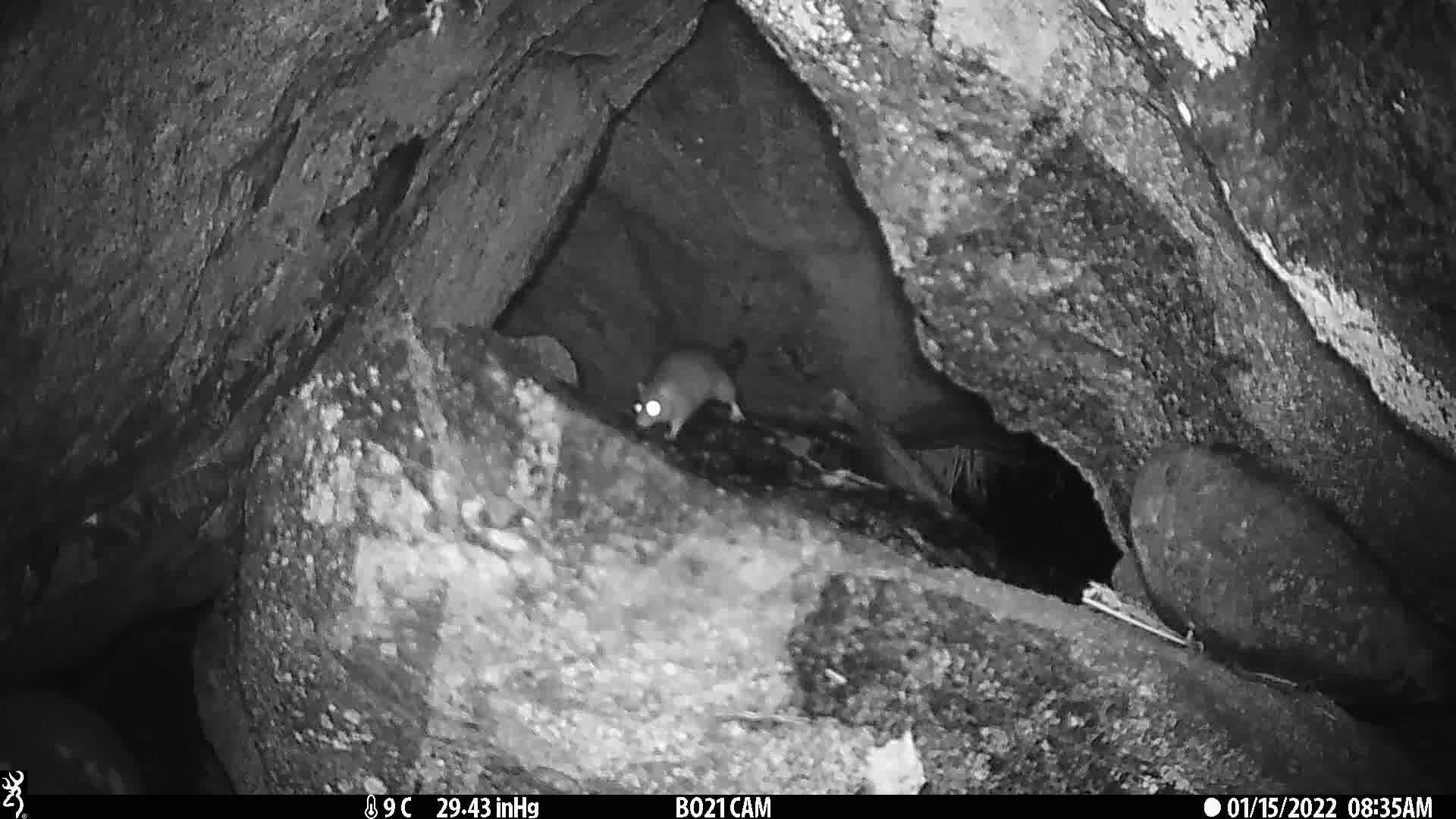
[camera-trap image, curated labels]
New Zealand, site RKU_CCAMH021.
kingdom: Animalia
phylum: Chordata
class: Mammalia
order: Rodentia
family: Muridae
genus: Rattus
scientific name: Rattus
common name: rat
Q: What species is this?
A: Rat (Rattus).